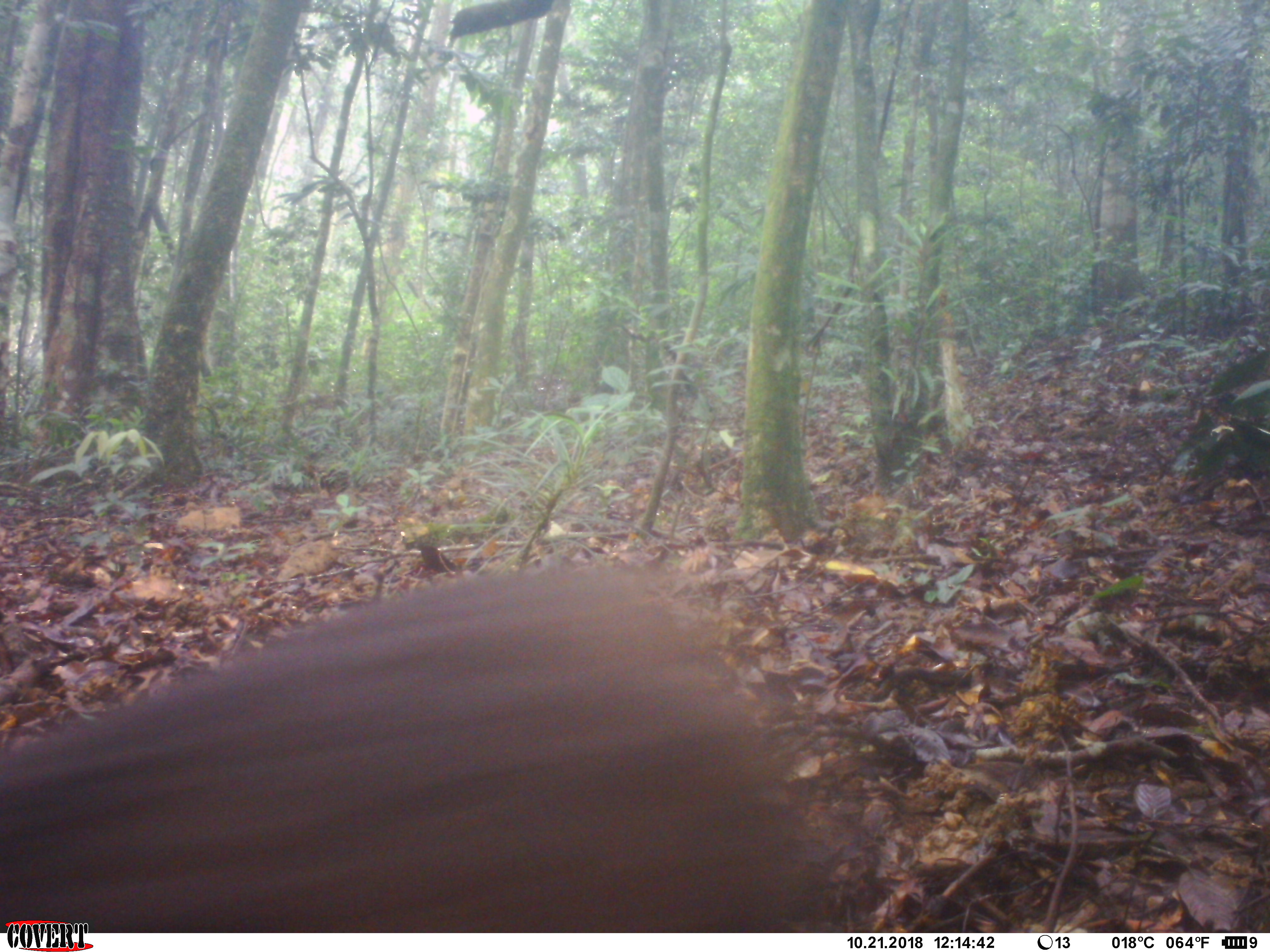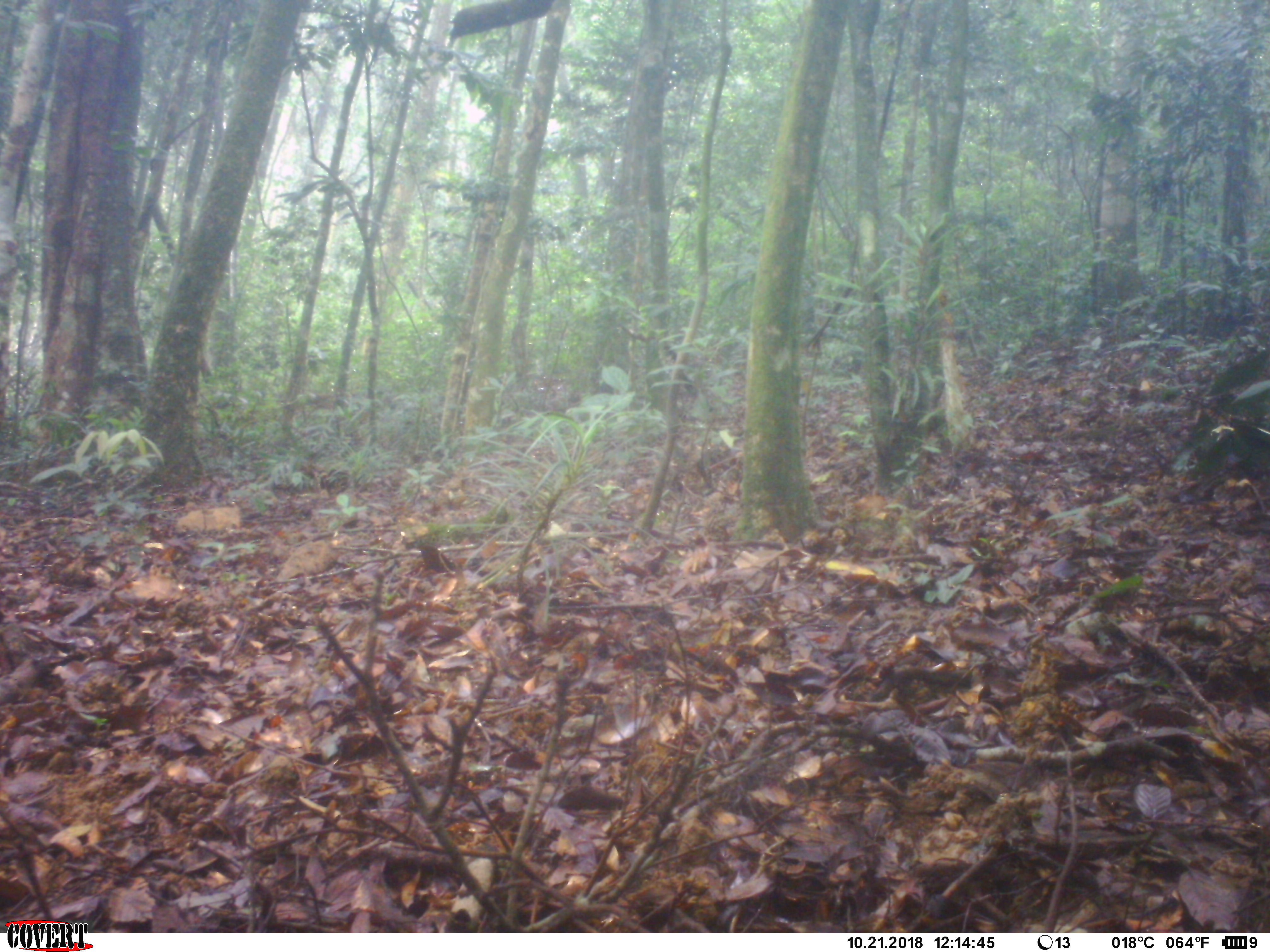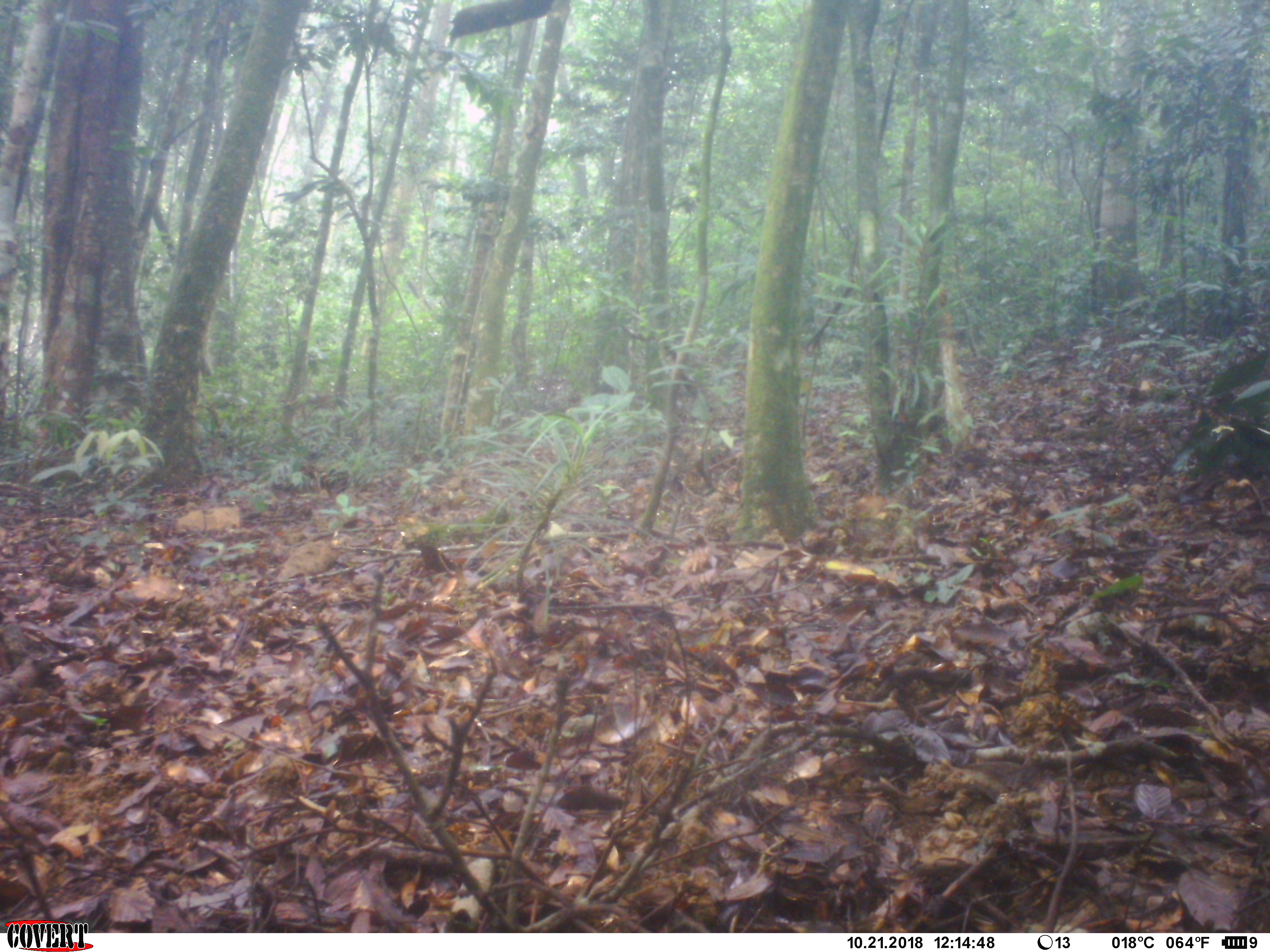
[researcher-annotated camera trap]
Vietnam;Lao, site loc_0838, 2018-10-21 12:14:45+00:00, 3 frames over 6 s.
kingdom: Animalia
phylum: Chordata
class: Mammalia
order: Primates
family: Cercopithecidae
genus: Macaca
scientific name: Macaca arctoides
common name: stump-tailed macaque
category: stump tailed macaque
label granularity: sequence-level